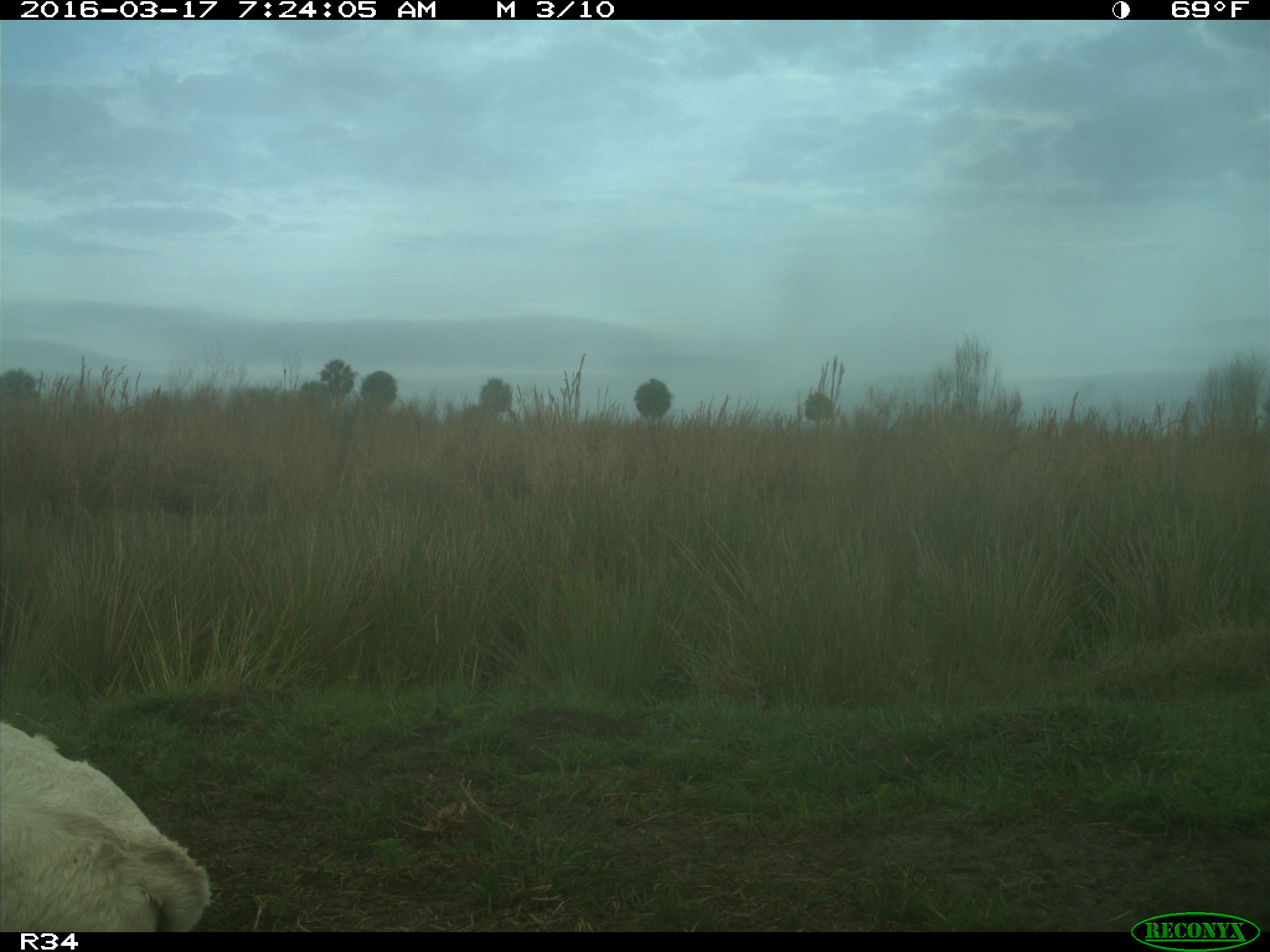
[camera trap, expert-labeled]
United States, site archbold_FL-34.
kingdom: Animalia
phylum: Chordata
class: Mammalia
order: Artiodactyla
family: Bovidae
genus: Bos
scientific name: Bos taurus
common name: domestic cow